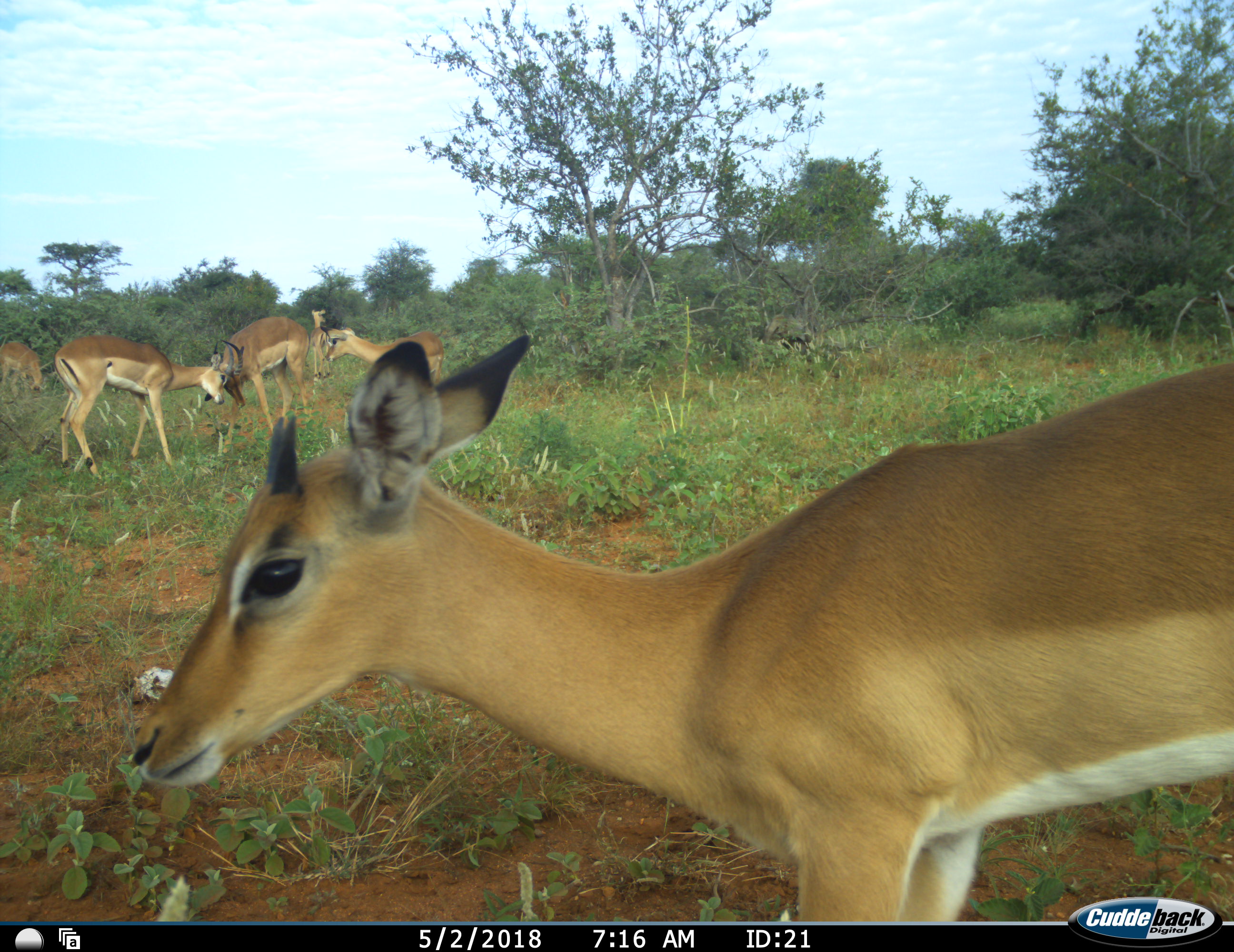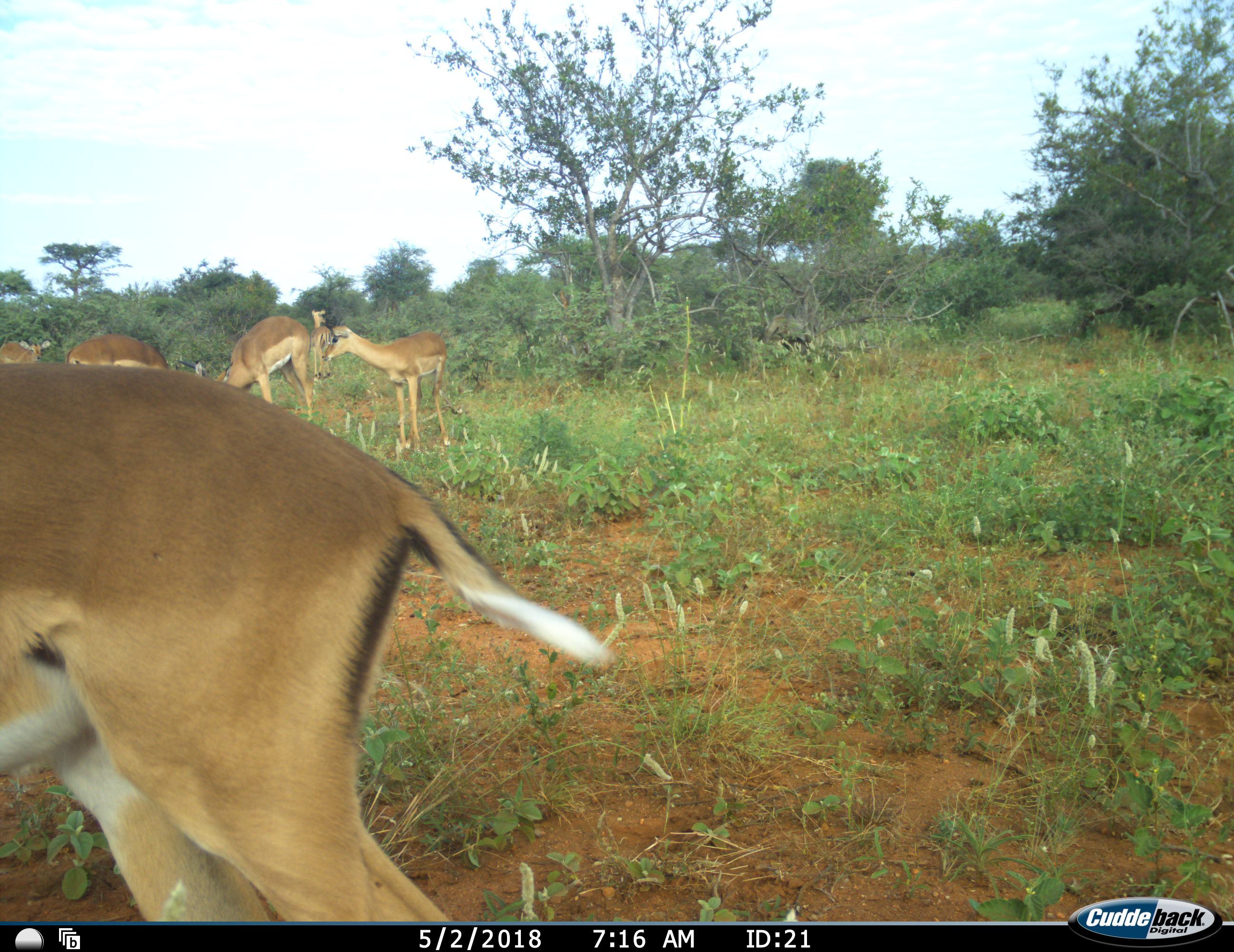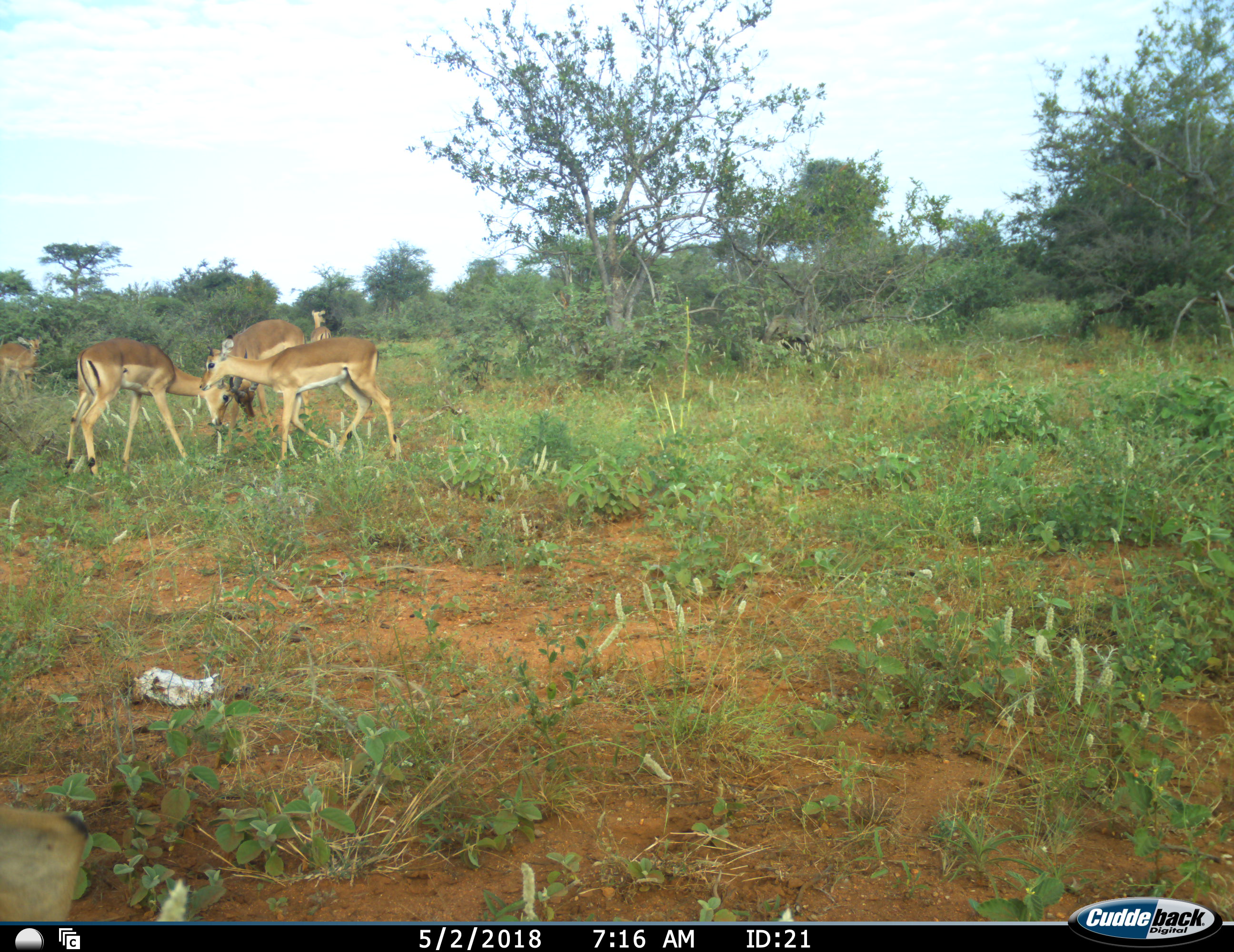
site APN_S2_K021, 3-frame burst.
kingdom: Animalia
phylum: Chordata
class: Mammalia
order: Artiodactyla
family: Bovidae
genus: Aepyceros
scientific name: Aepyceros melampus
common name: impala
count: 6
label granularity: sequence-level